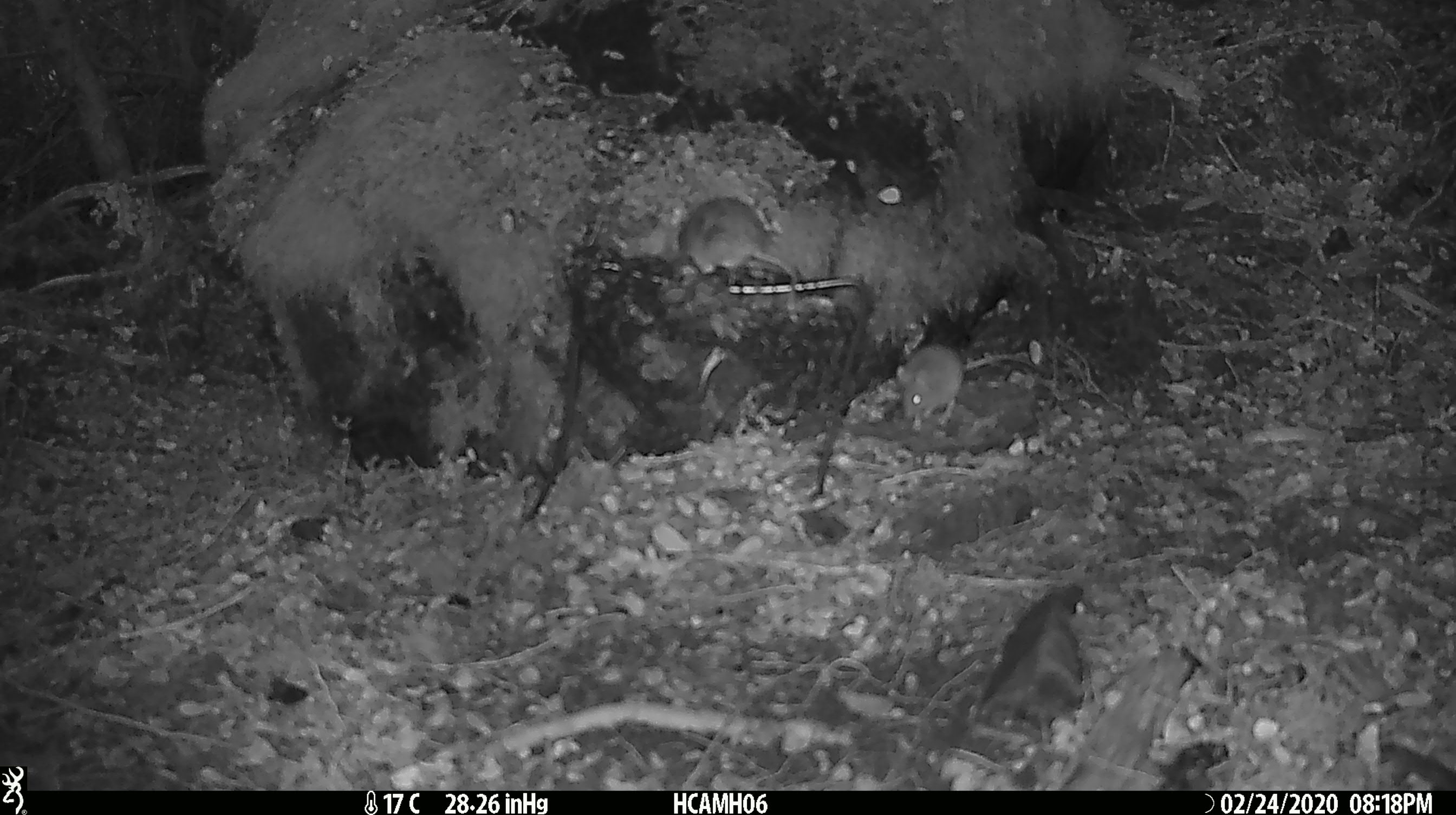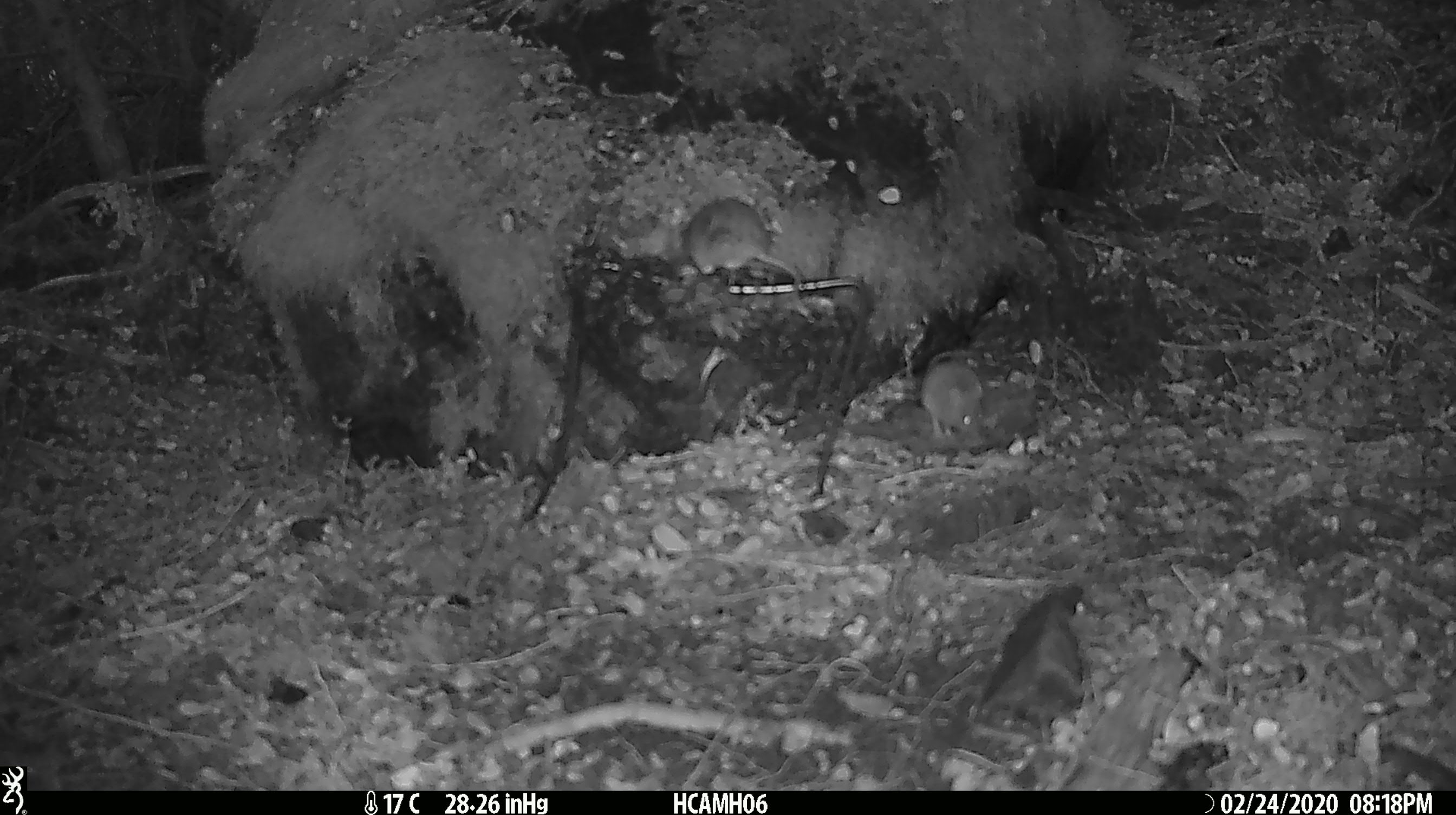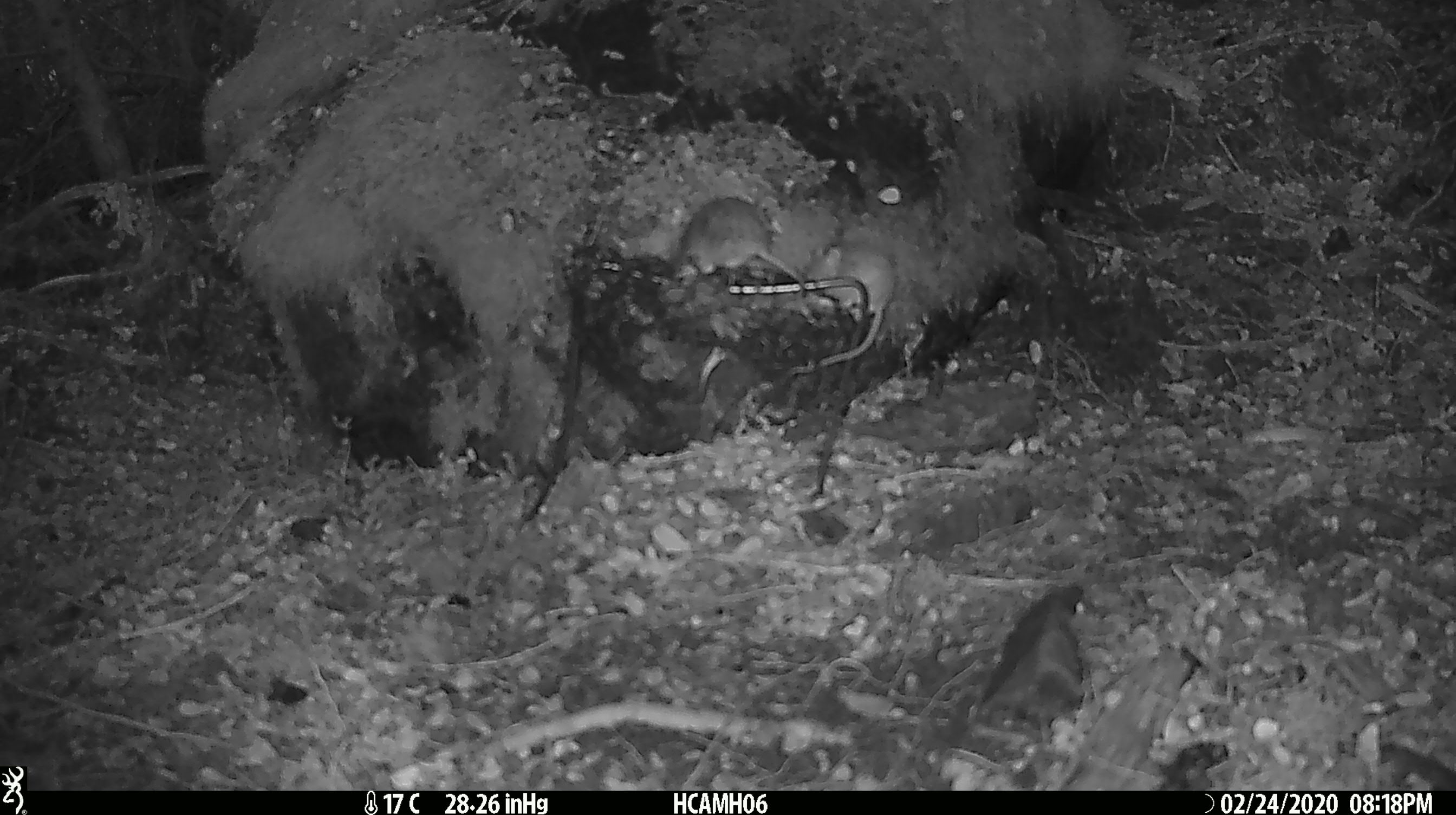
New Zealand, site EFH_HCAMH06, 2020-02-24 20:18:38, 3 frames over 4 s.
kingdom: Animalia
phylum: Chordata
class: Mammalia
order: Rodentia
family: Muridae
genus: Mus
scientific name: Mus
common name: mouse